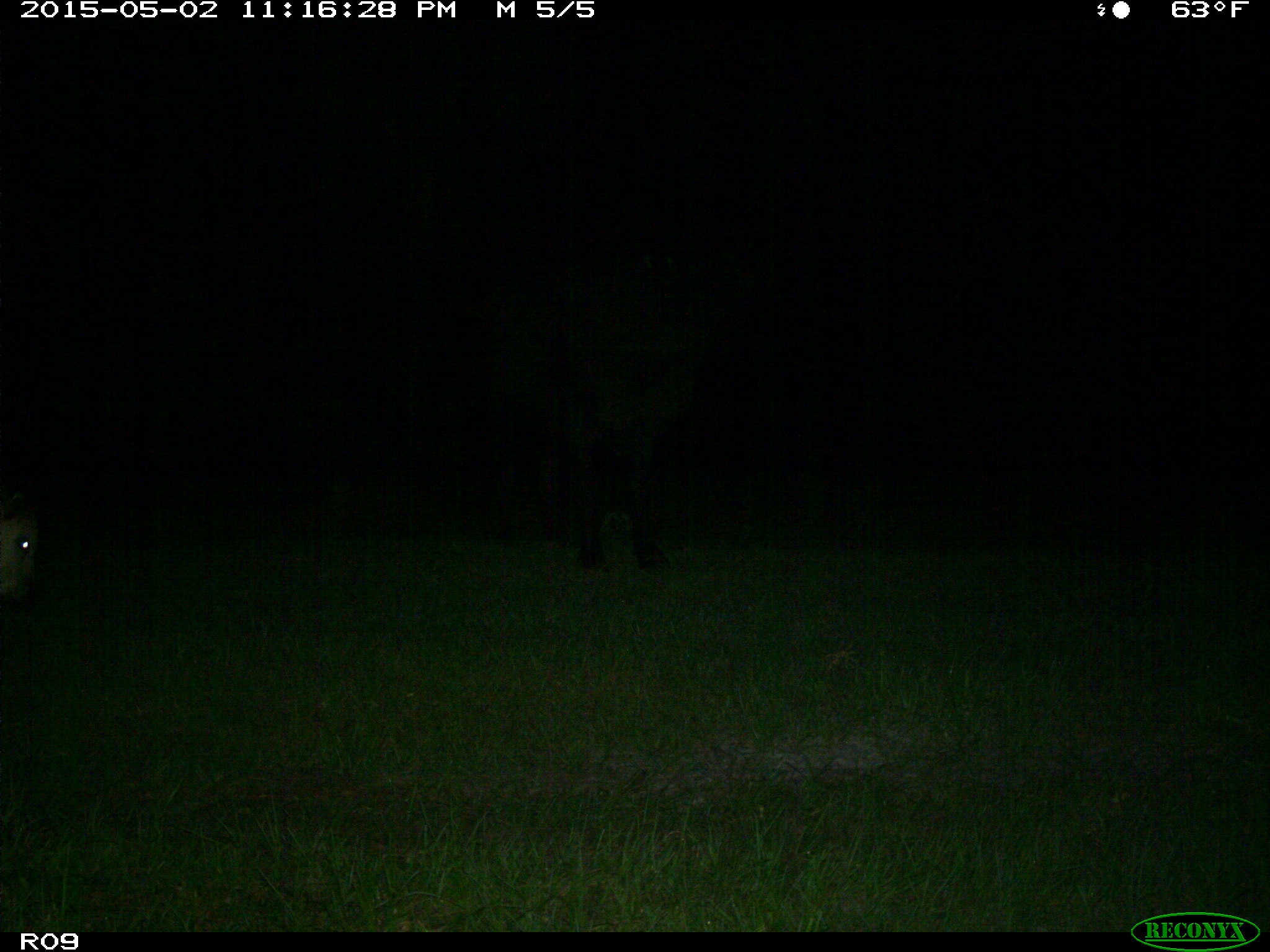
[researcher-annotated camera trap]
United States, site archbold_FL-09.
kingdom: Animalia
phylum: Chordata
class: Mammalia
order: Artiodactyla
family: Bovidae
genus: Bos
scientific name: Bos taurus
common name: domestic cow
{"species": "Bos taurus (domestic cow)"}